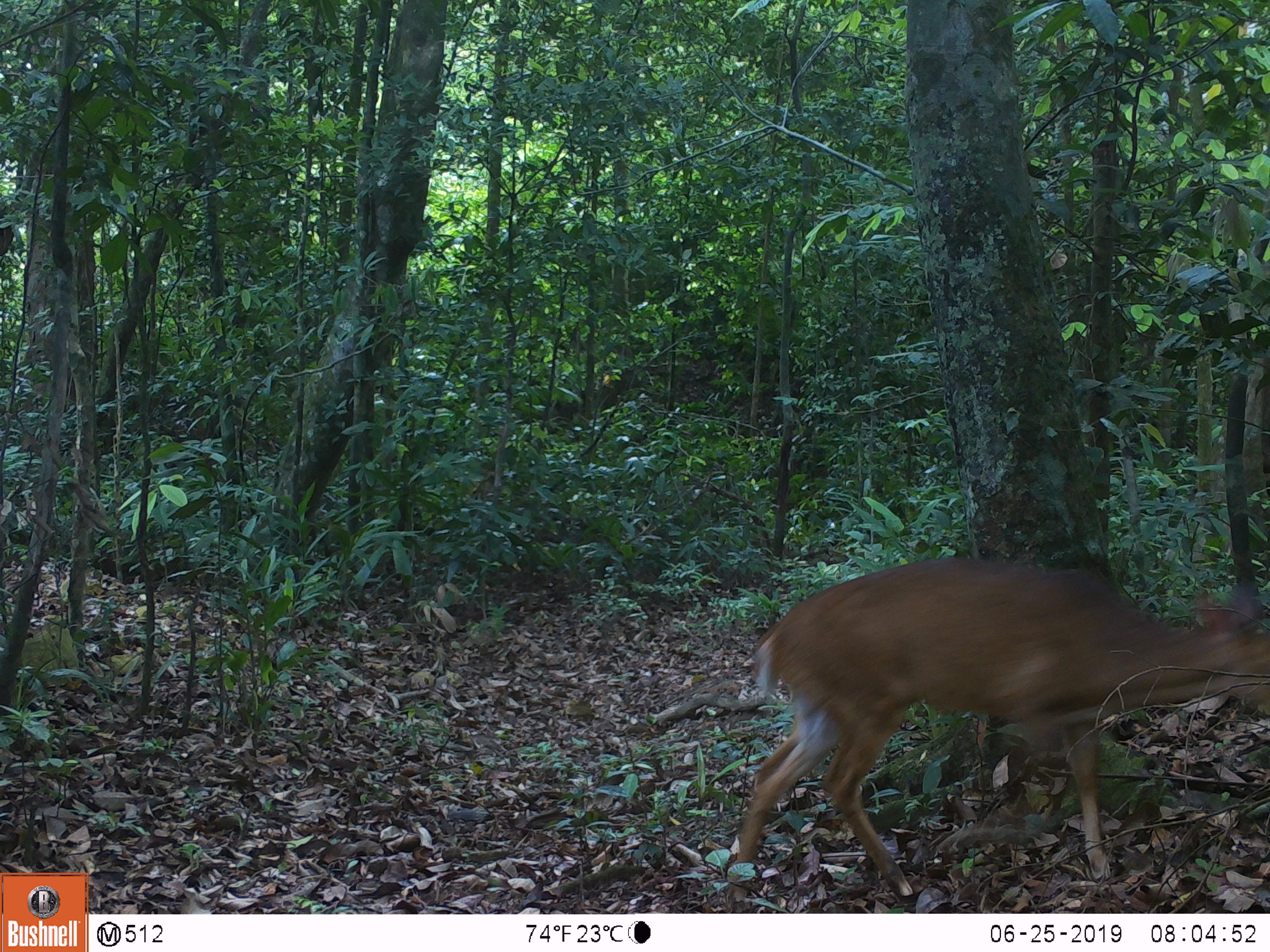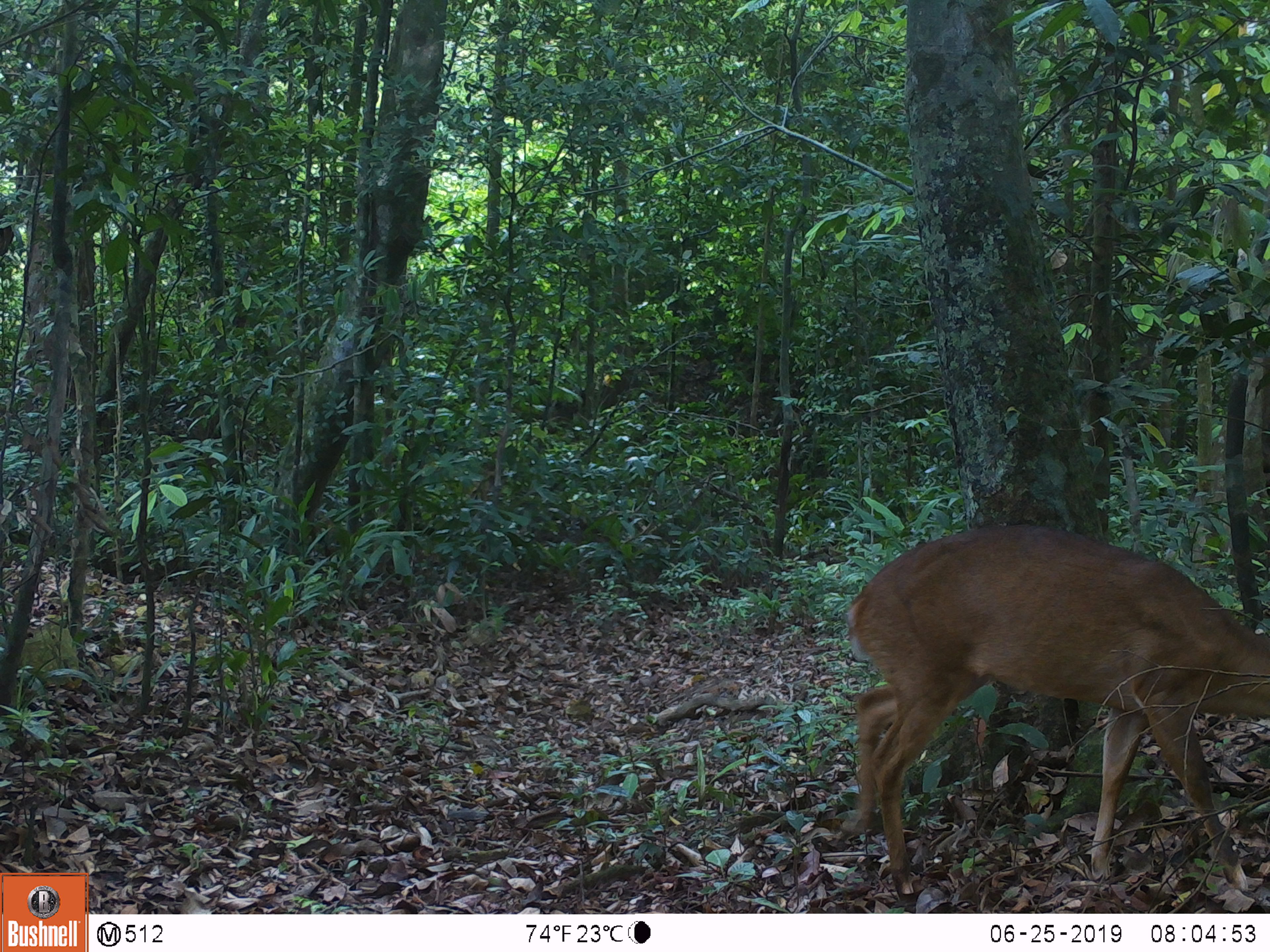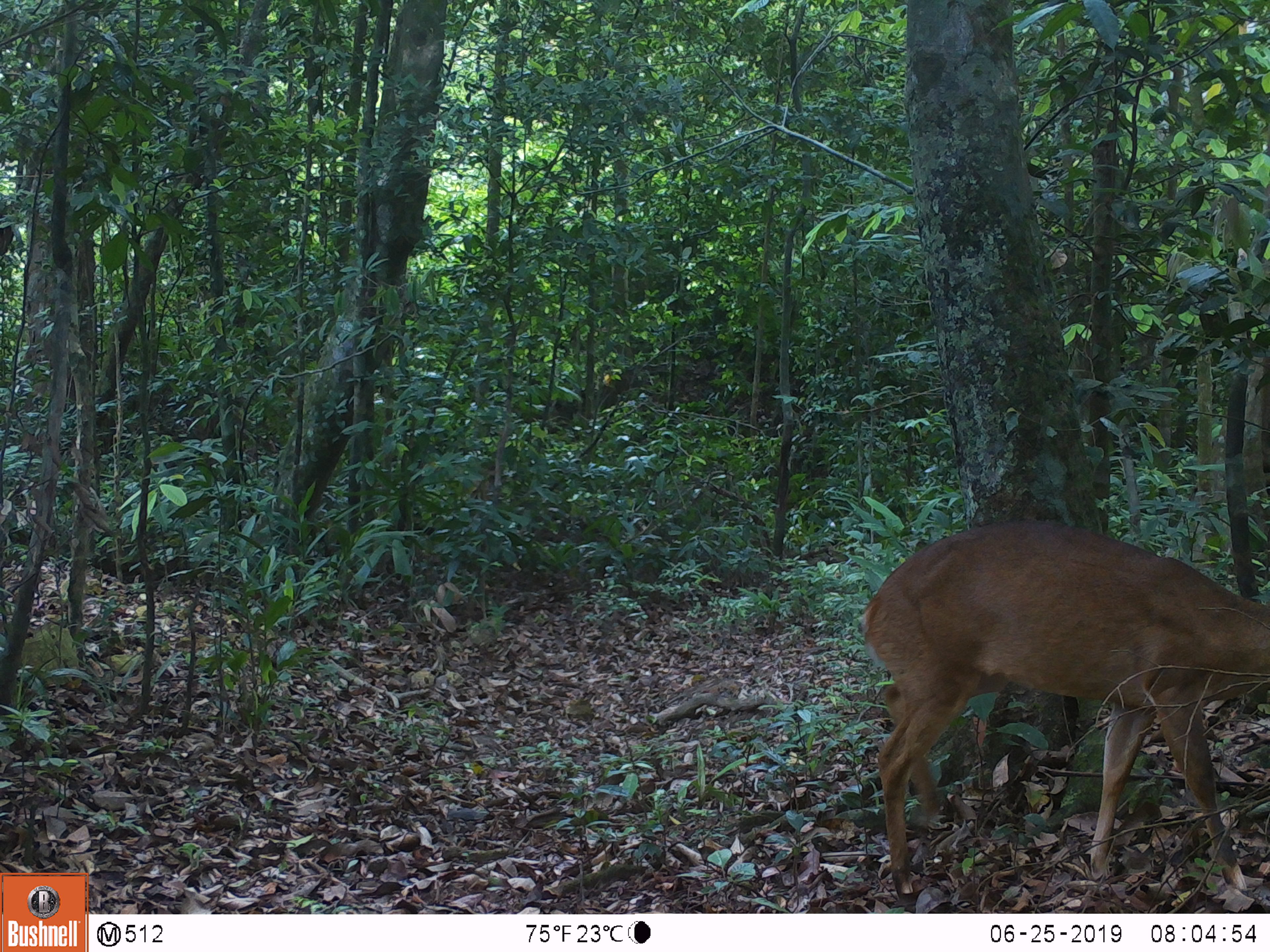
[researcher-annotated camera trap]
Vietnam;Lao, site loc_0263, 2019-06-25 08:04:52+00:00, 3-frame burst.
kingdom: Animalia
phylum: Chordata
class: Mammalia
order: Artiodactyla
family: Cervidae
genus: Muntiacus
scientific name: Muntiacus vuquangensis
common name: large-antlered muntjac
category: large antlered muntjac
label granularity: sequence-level